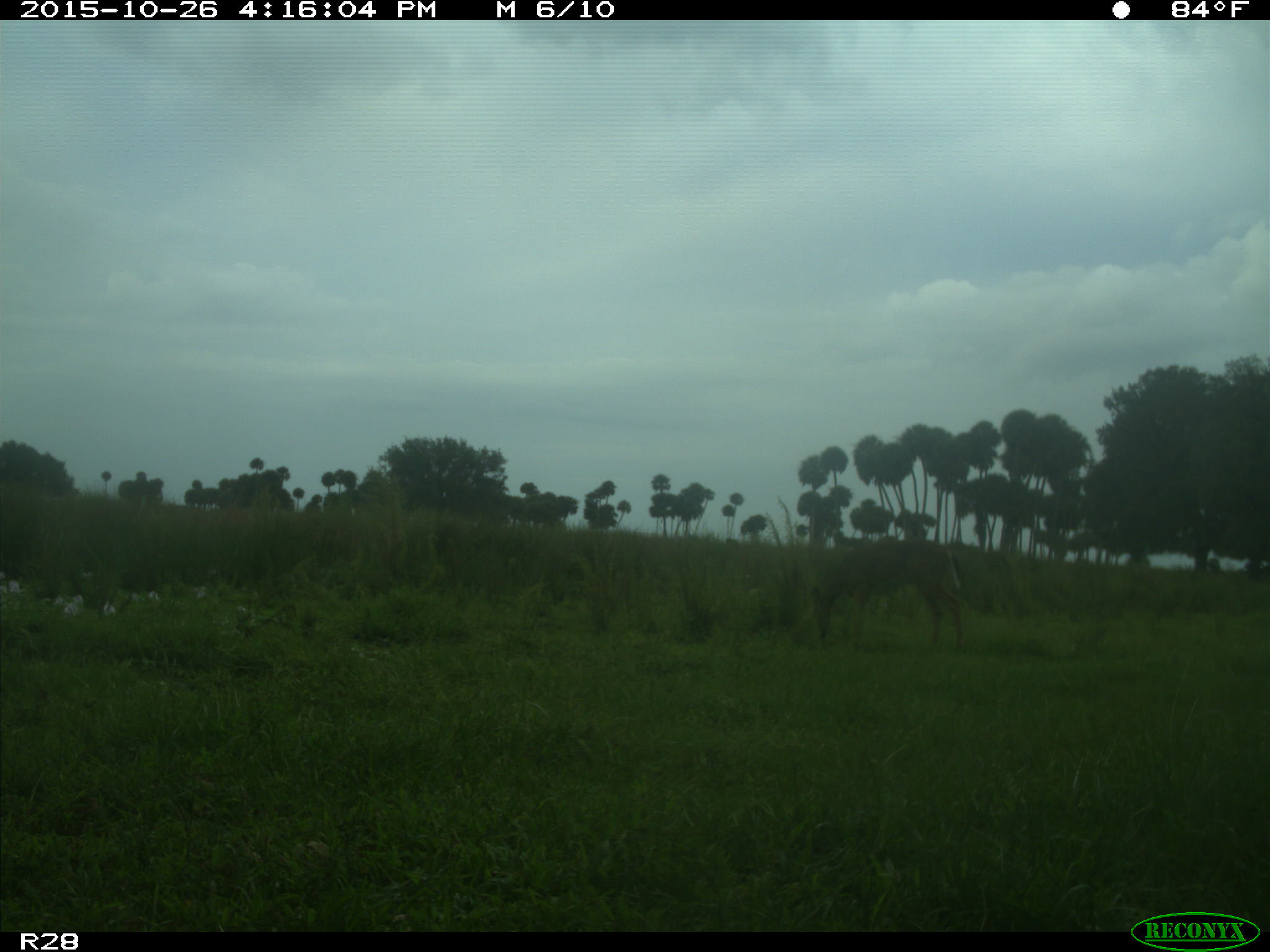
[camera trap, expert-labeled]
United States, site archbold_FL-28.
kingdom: Animalia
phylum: Chordata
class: Mammalia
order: Artiodactyla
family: Cervidae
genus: Odocoileus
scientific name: Odocoileus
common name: deer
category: unidentified deer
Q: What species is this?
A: Unidentified deer (deer) (Odocoileus).